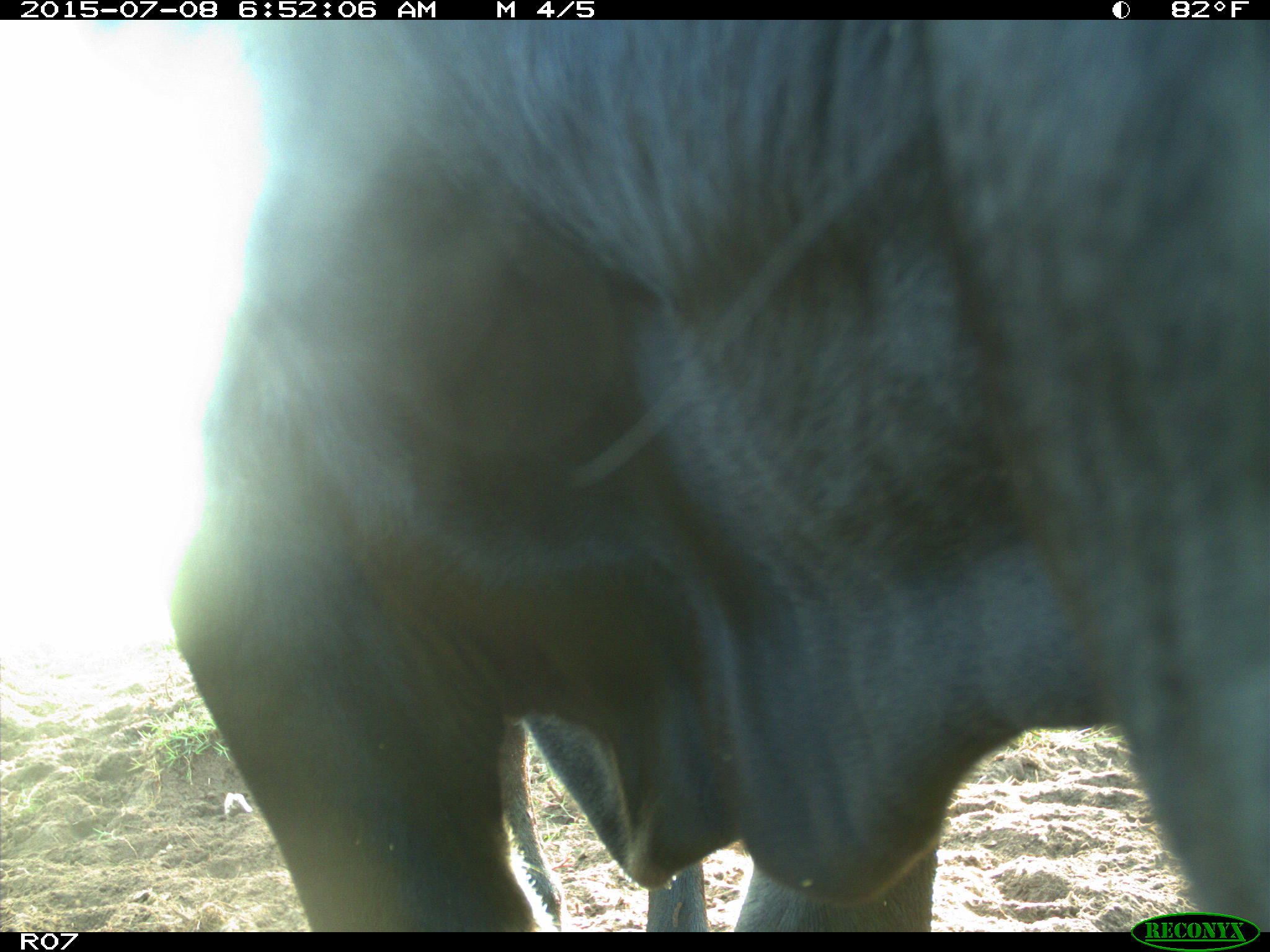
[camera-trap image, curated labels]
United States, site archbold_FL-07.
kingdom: Animalia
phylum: Chordata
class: Mammalia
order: Artiodactyla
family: Bovidae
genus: Bos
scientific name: Bos taurus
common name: domestic cow